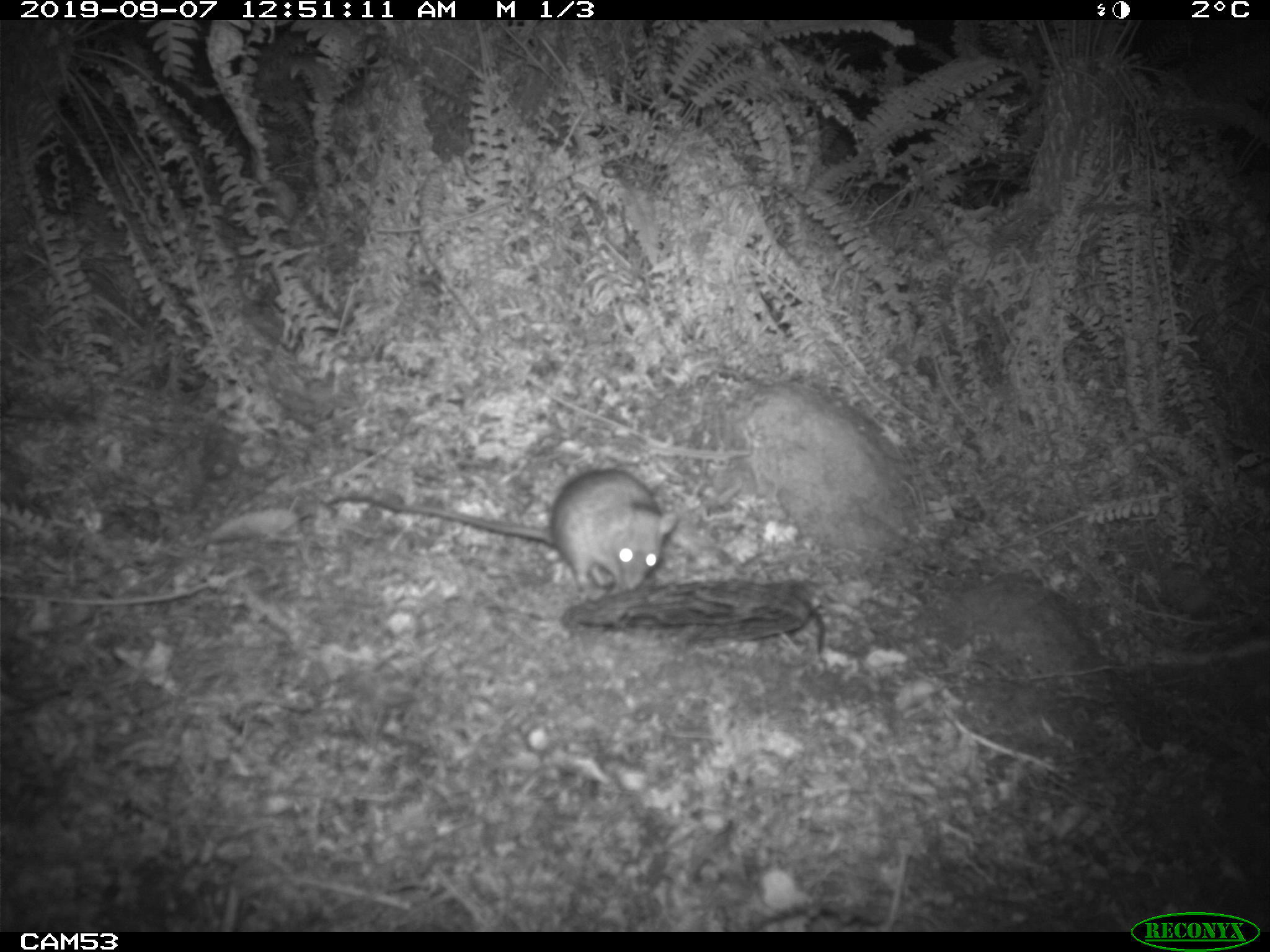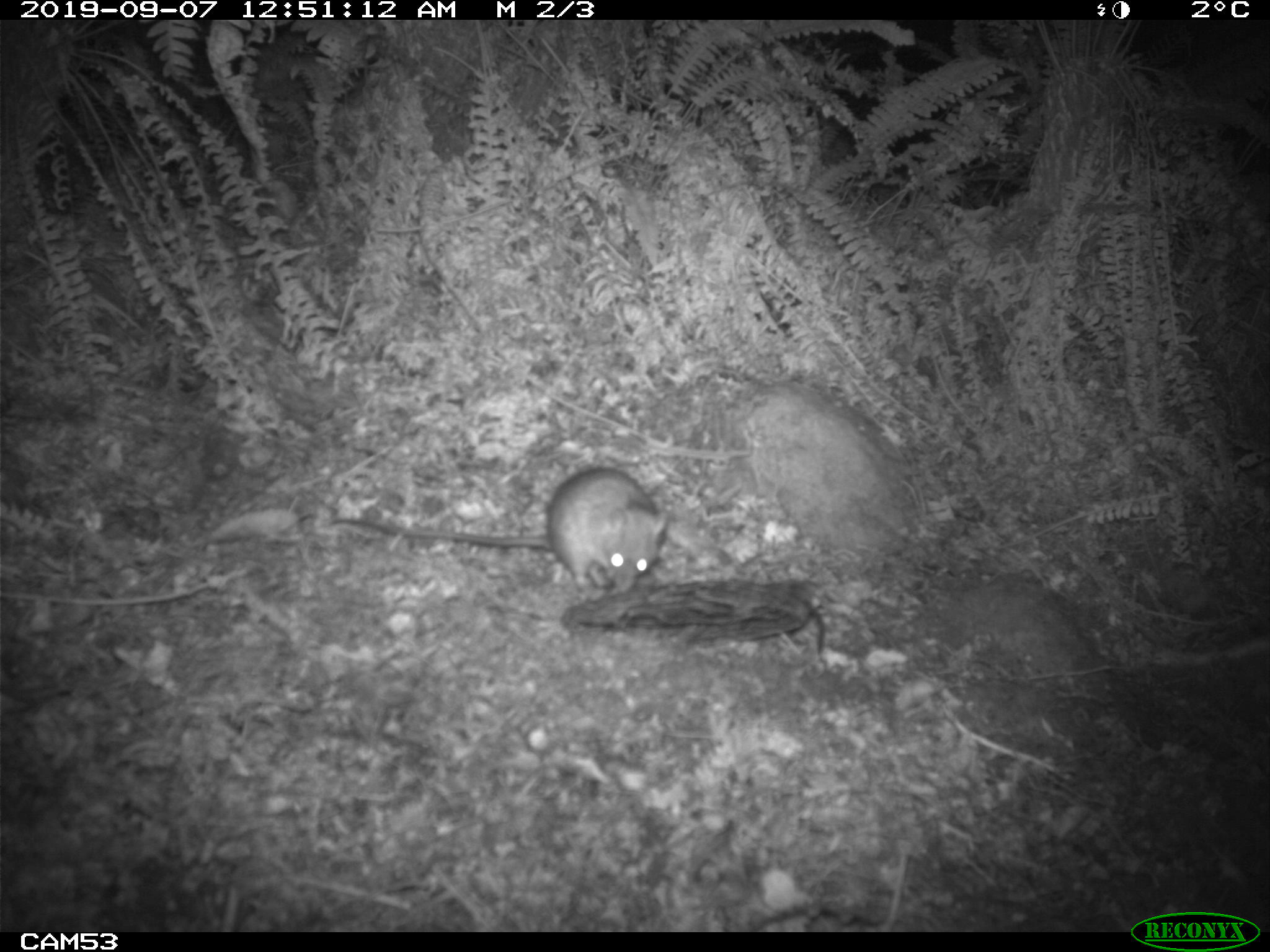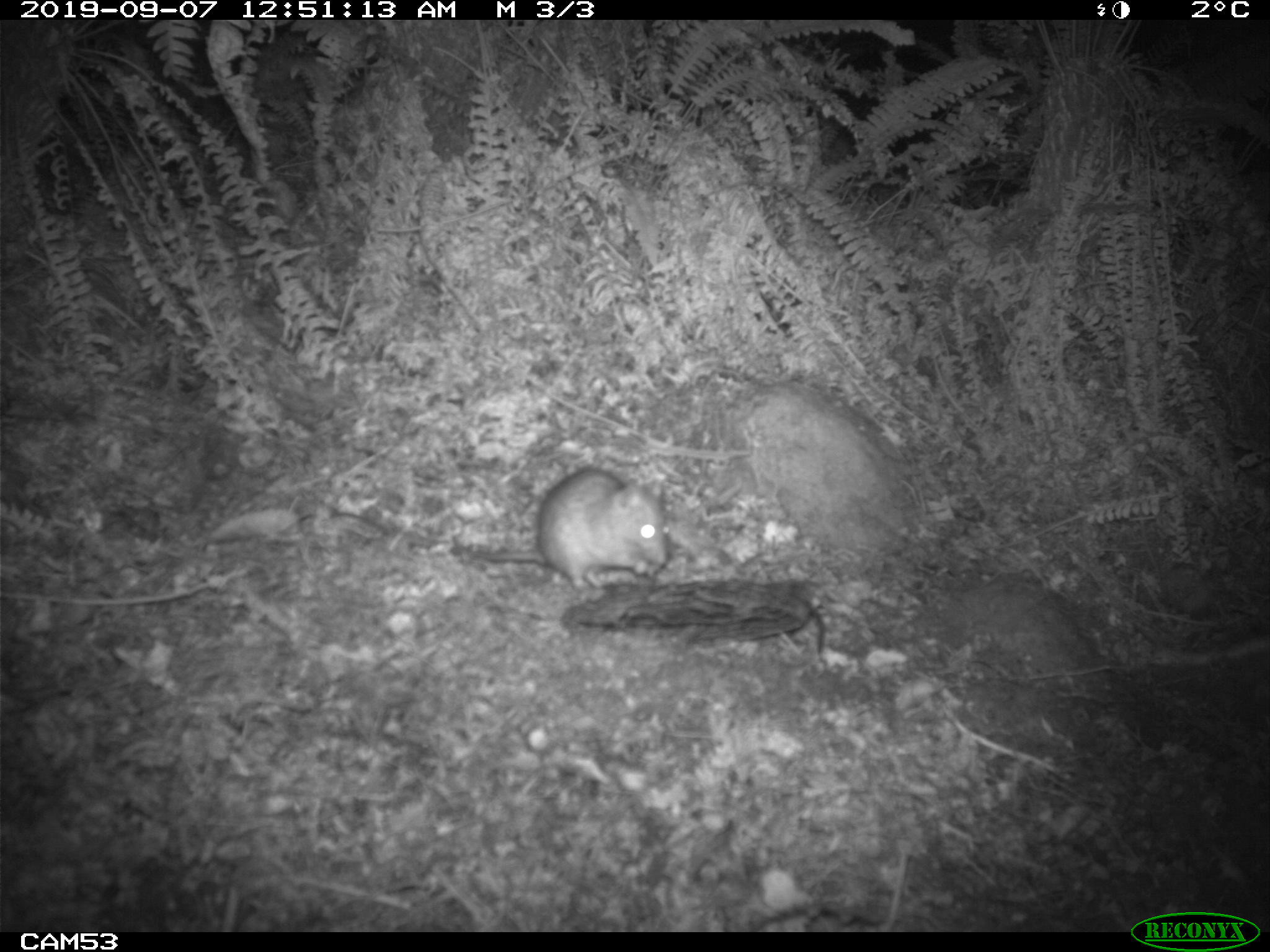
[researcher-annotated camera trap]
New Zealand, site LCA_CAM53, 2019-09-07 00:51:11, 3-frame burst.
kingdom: Animalia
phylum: Chordata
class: Mammalia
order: Rodentia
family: Muridae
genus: Rattus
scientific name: Rattus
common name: rat